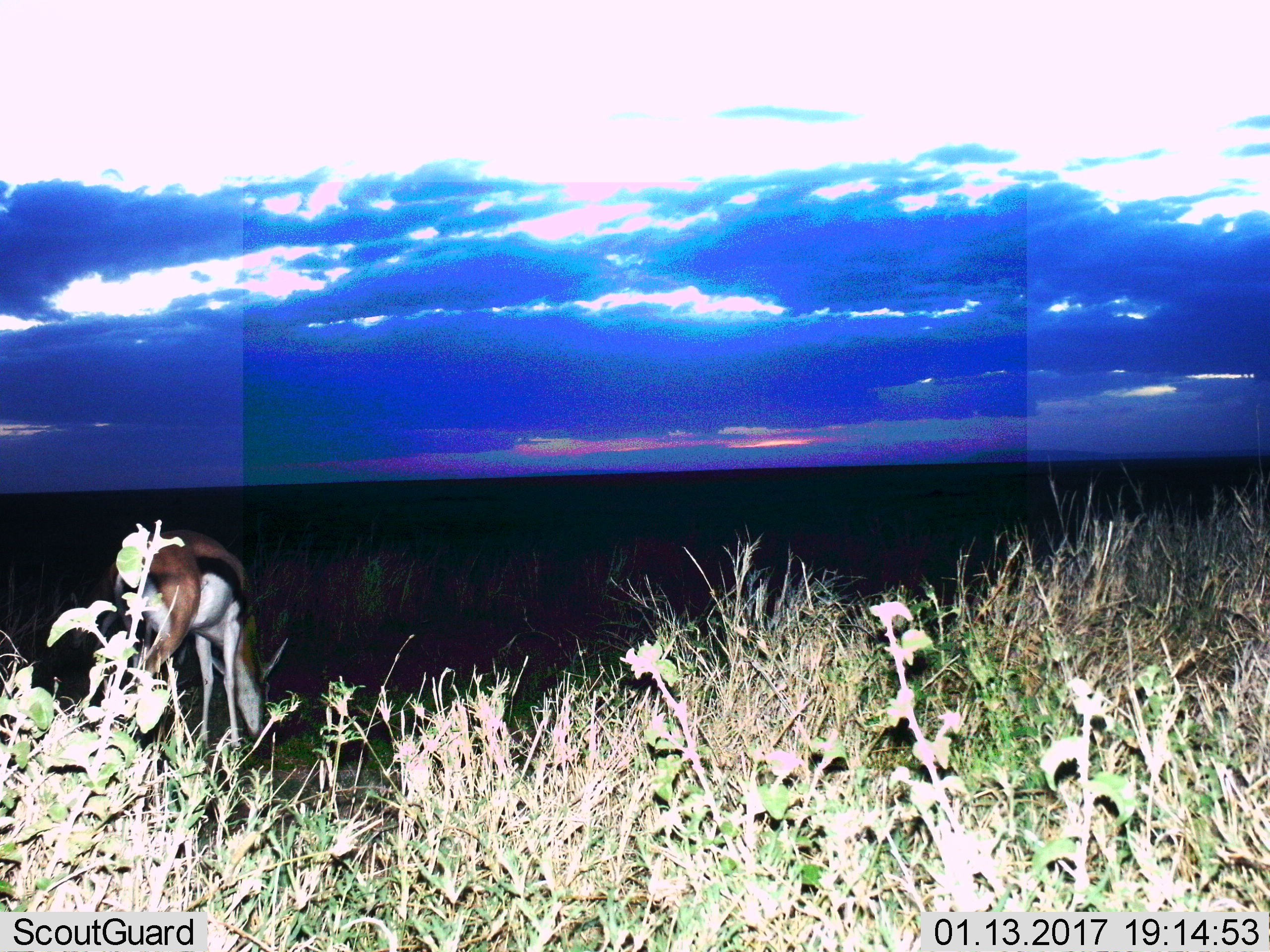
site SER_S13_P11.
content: unidentified animal